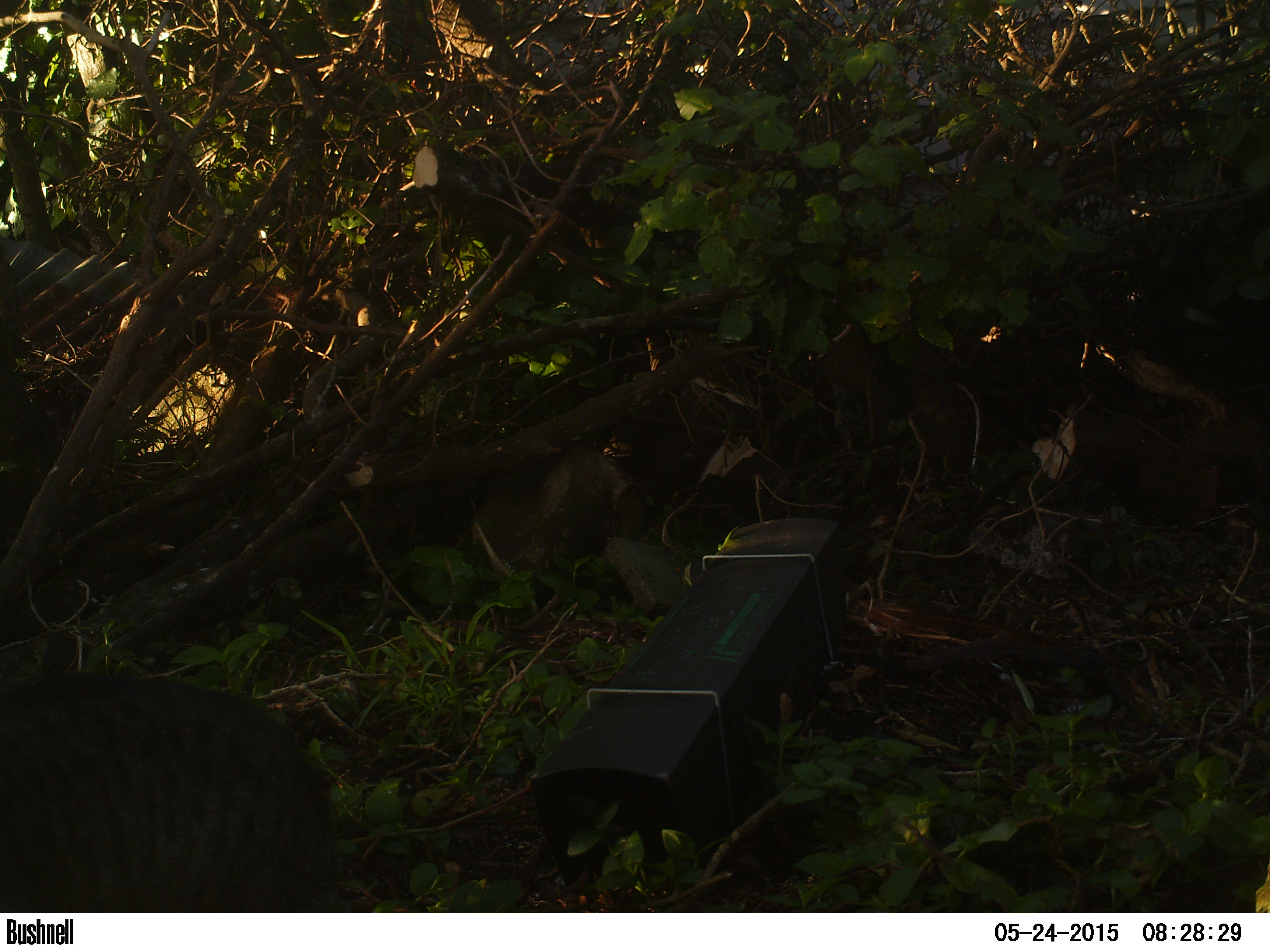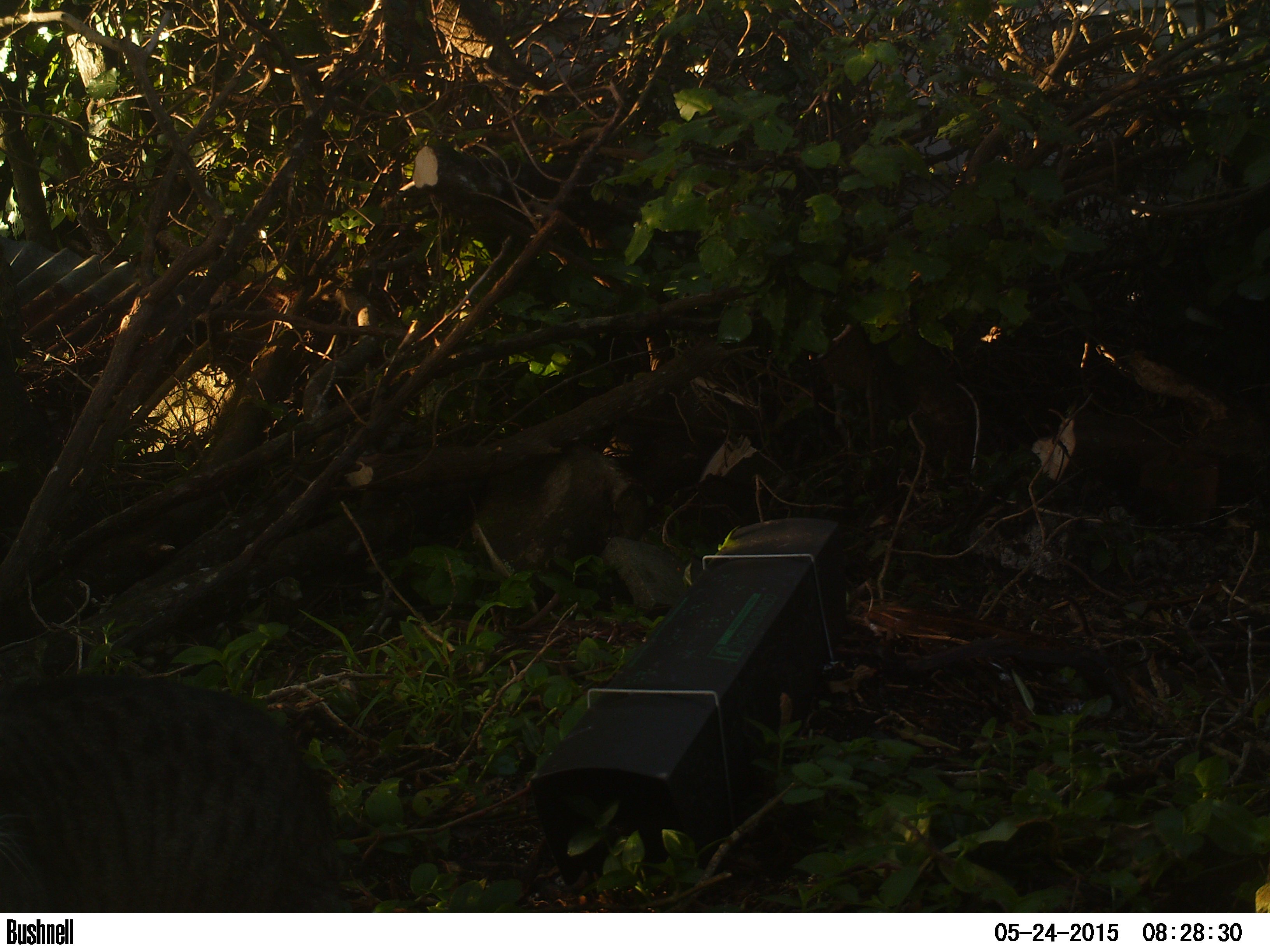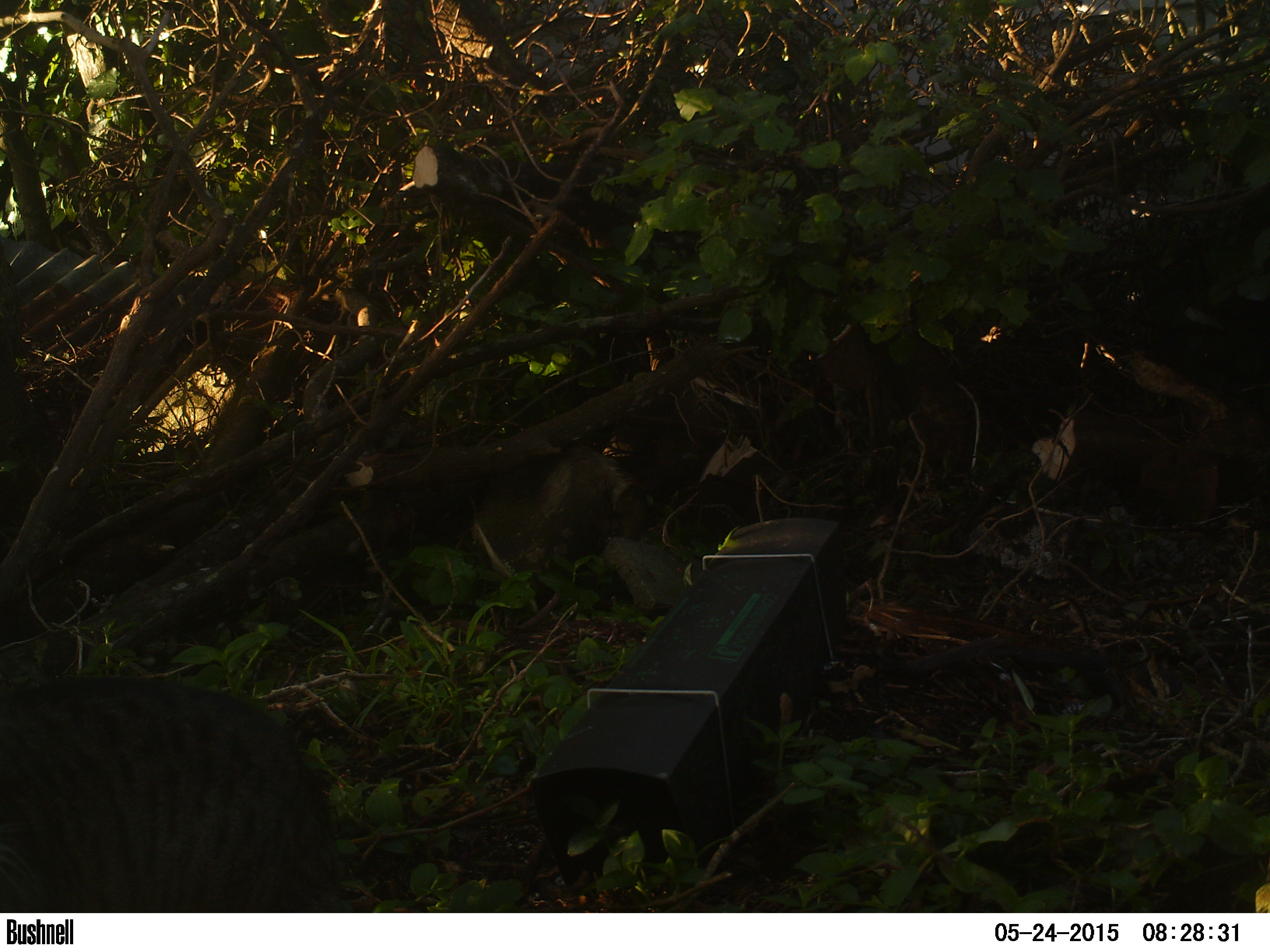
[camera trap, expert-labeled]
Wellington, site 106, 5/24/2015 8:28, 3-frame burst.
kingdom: Animalia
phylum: Chordata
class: Mammalia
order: Carnivora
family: Felidae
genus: Felis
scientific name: Felis catus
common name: cat